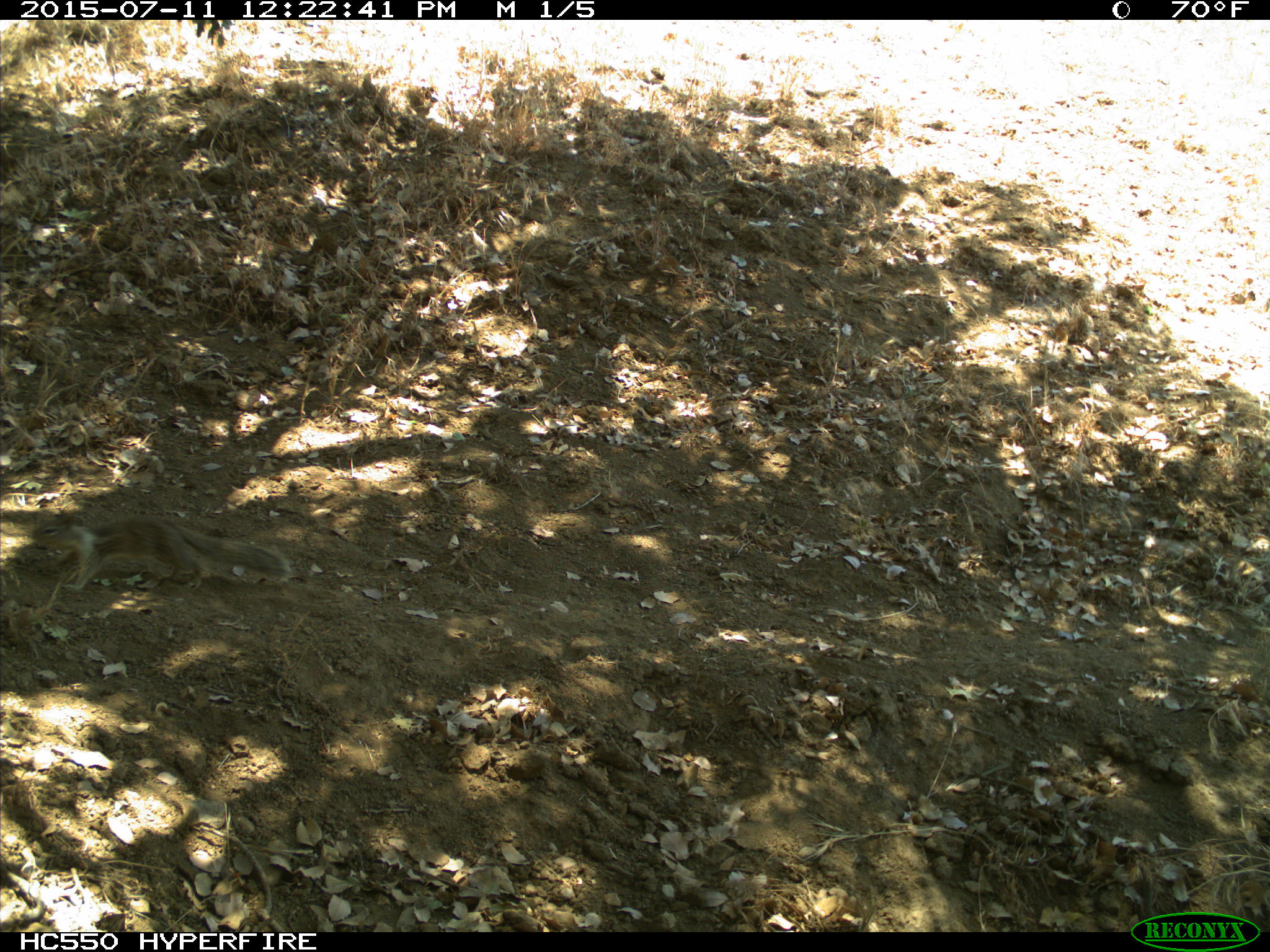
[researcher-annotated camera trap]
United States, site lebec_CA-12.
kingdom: Animalia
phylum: Chordata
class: Mammalia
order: Rodentia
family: Sciuridae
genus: Otospermophilus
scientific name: Otospermophilus beecheyi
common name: california ground squirrel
Otospermophilus beecheyi (california ground squirrel).